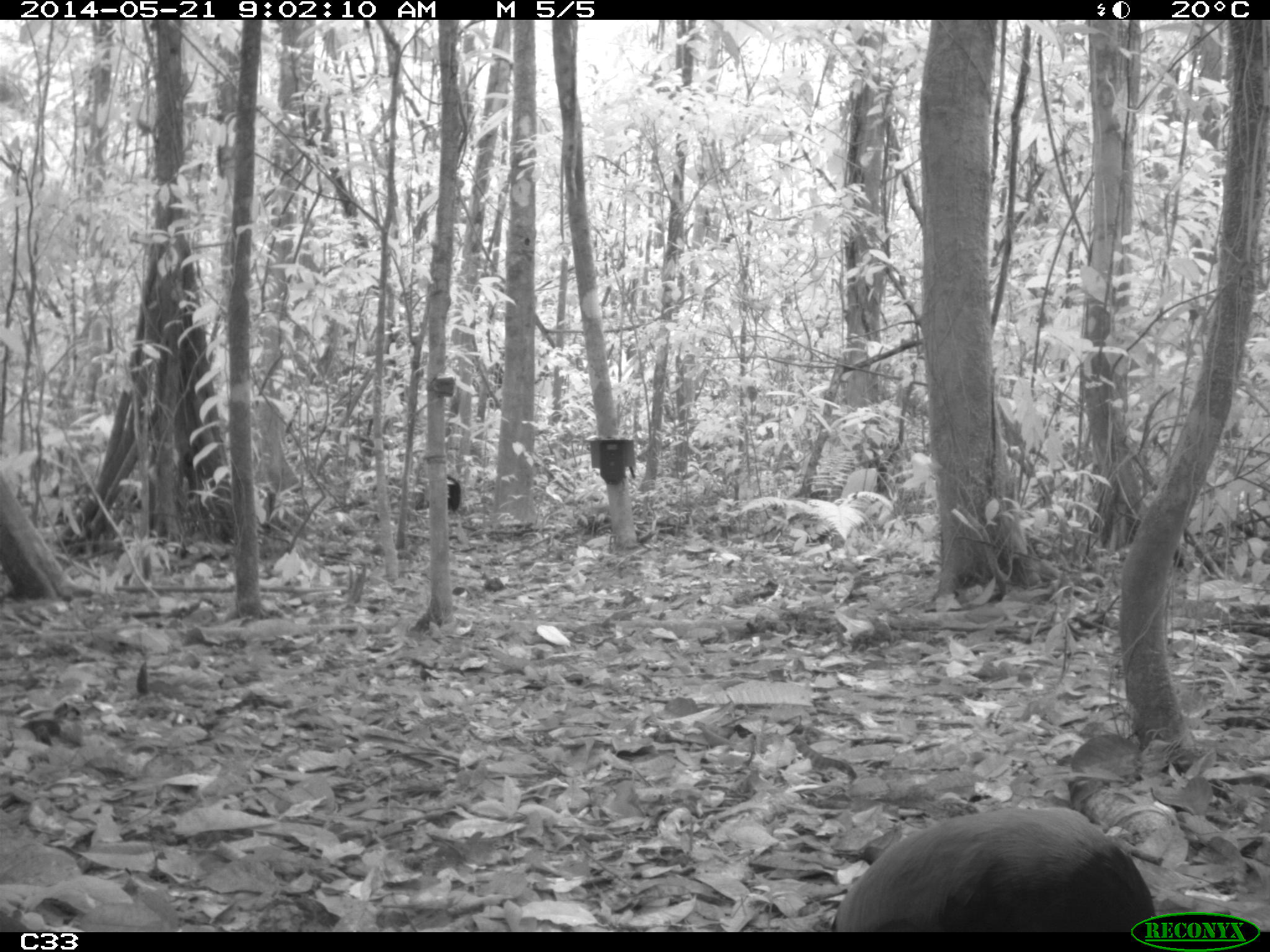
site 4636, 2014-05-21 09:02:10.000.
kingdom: Animalia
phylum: Chordata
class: Aves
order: Gruiformes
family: Psophiidae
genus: Psophia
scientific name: Psophia crepitans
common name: gray-winged trumpeter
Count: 2.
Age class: adult.